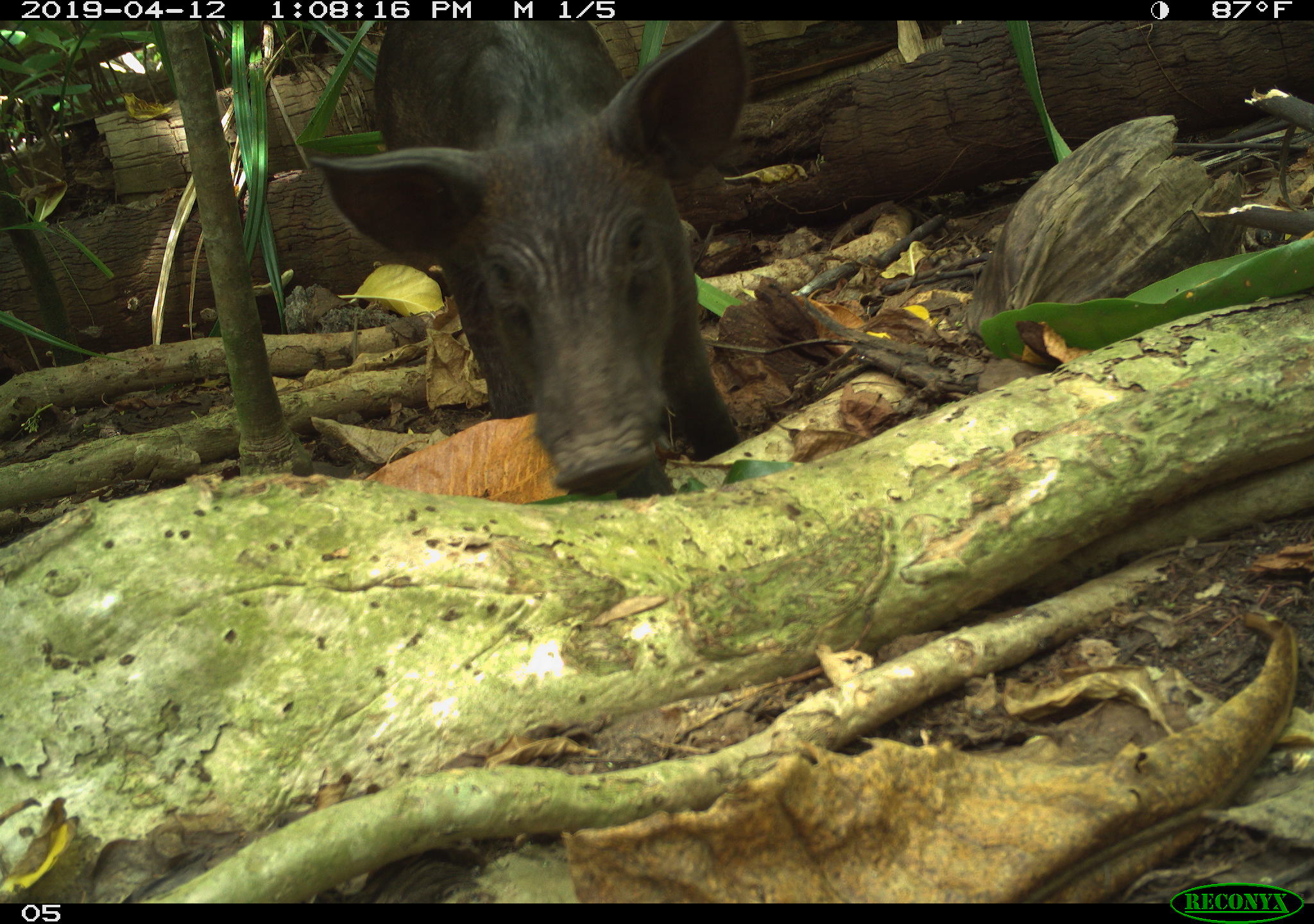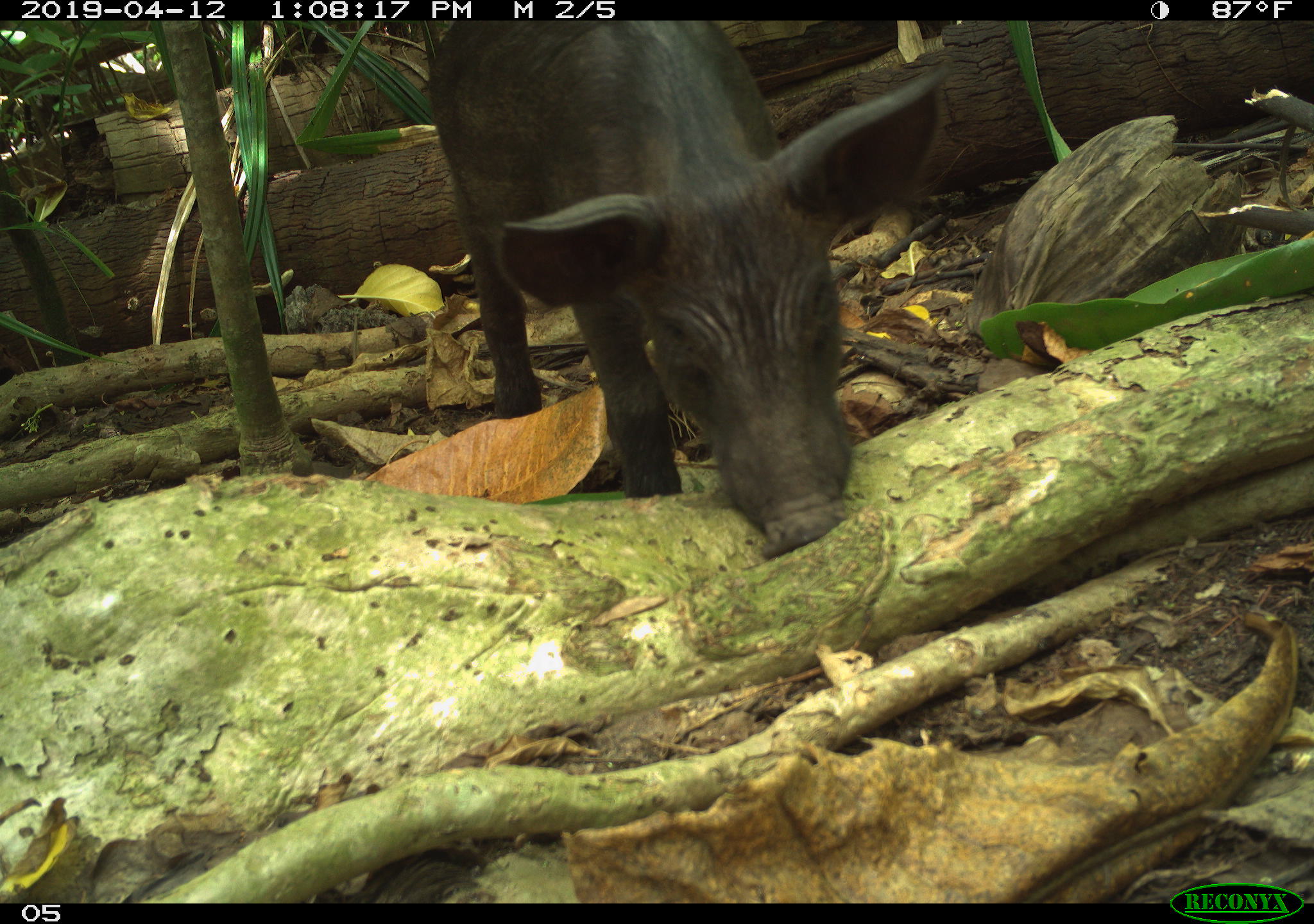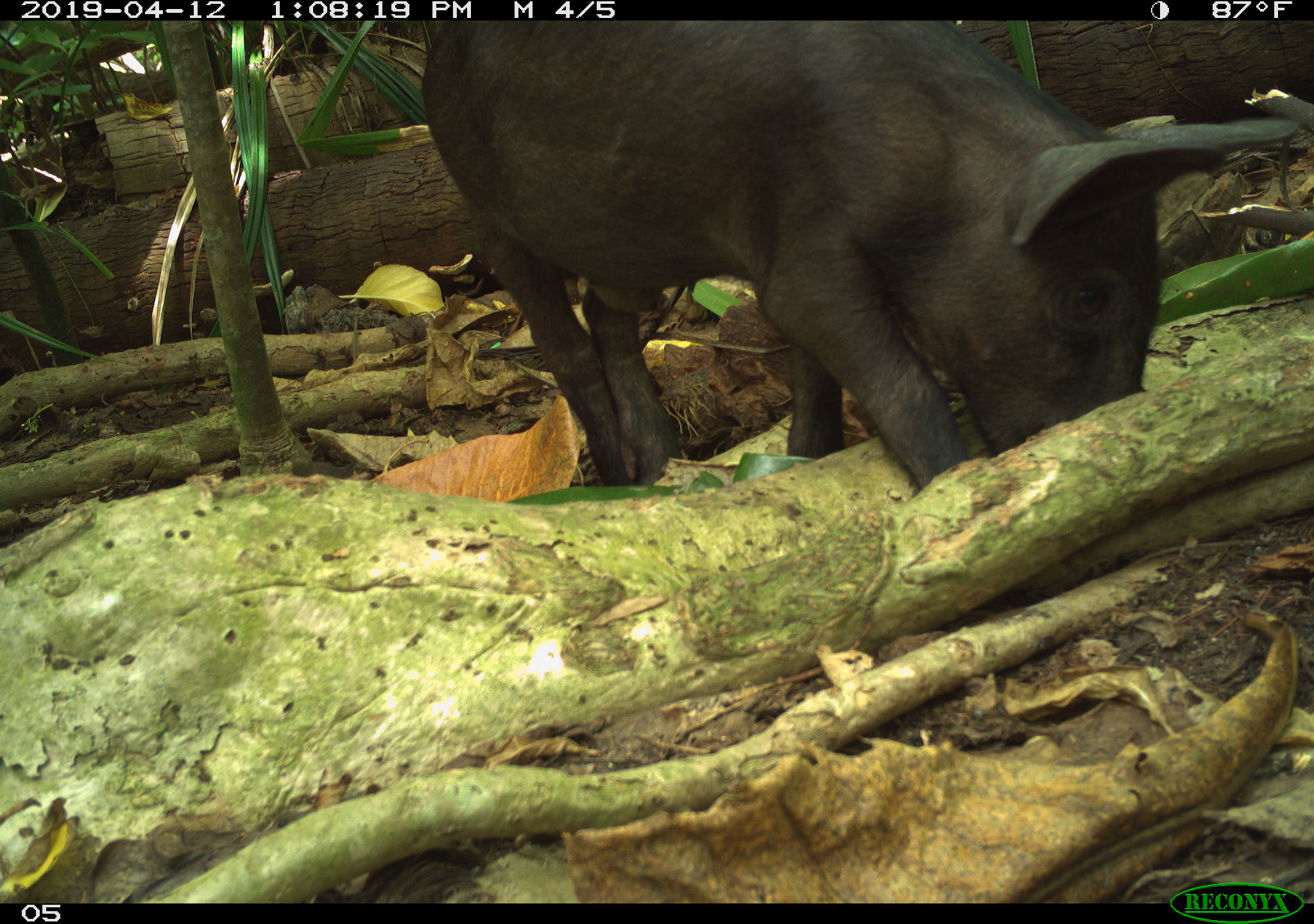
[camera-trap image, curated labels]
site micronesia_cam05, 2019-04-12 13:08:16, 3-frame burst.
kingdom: Animalia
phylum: Chordata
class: Mammalia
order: Artiodactyla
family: Suidae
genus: Sus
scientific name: Sus scrofa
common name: pig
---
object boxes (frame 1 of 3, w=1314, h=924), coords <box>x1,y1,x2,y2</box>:
pig: <box>303,19,751,496</box>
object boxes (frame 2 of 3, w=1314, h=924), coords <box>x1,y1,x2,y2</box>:
pig: <box>405,19,943,559</box>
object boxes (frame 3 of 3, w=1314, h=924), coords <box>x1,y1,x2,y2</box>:
pig: <box>395,23,1288,500</box>